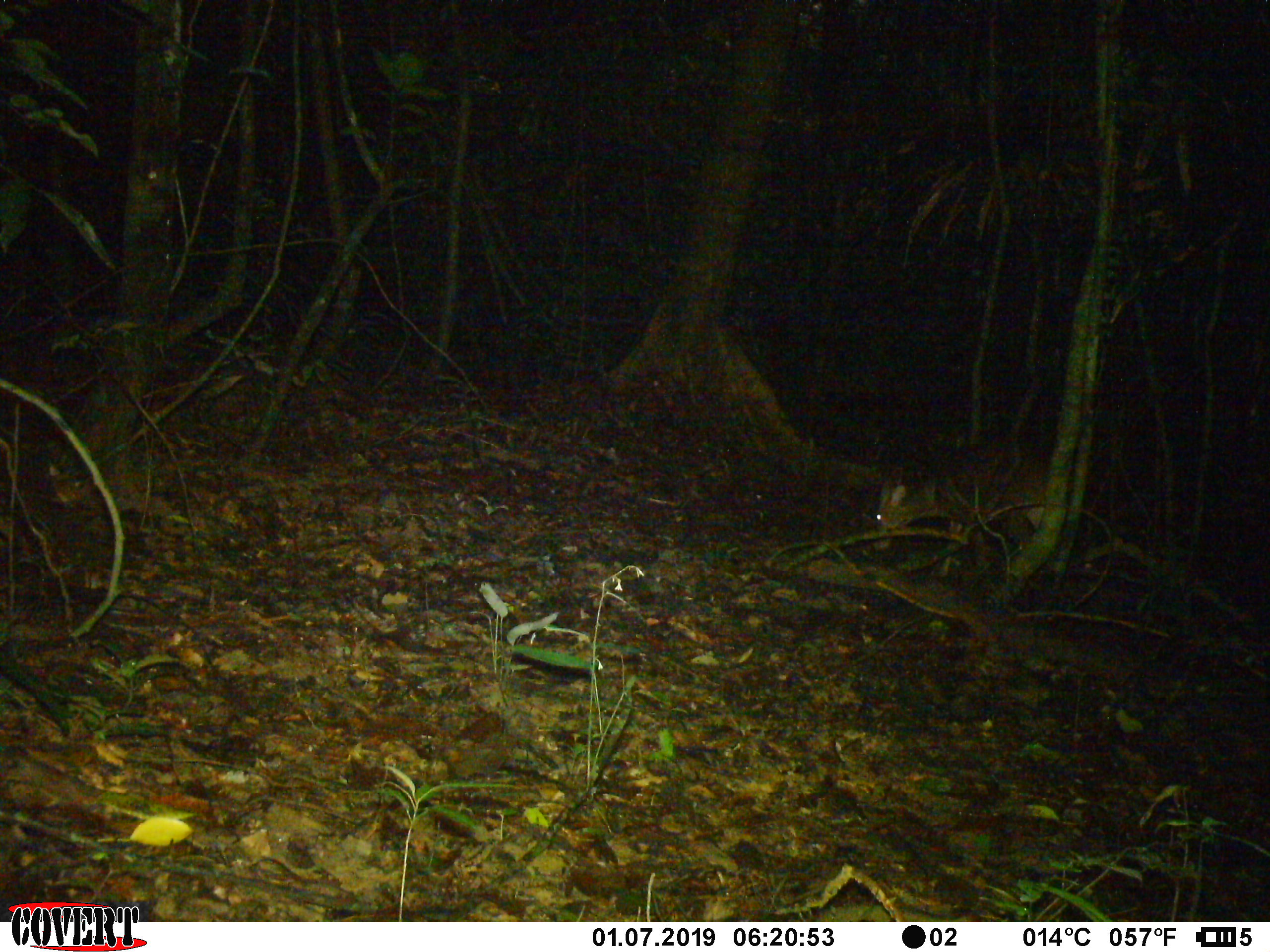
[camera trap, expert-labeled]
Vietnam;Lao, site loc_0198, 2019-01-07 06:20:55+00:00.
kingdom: Animalia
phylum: Chordata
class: Mammalia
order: Artiodactyla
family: Cervidae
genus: Muntiacus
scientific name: Muntiacus vuquangensis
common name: large-antlered muntjac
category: large antlered muntjac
Large antlered muntjac (large-antlered muntjac) (Muntiacus vuquangensis). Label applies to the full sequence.